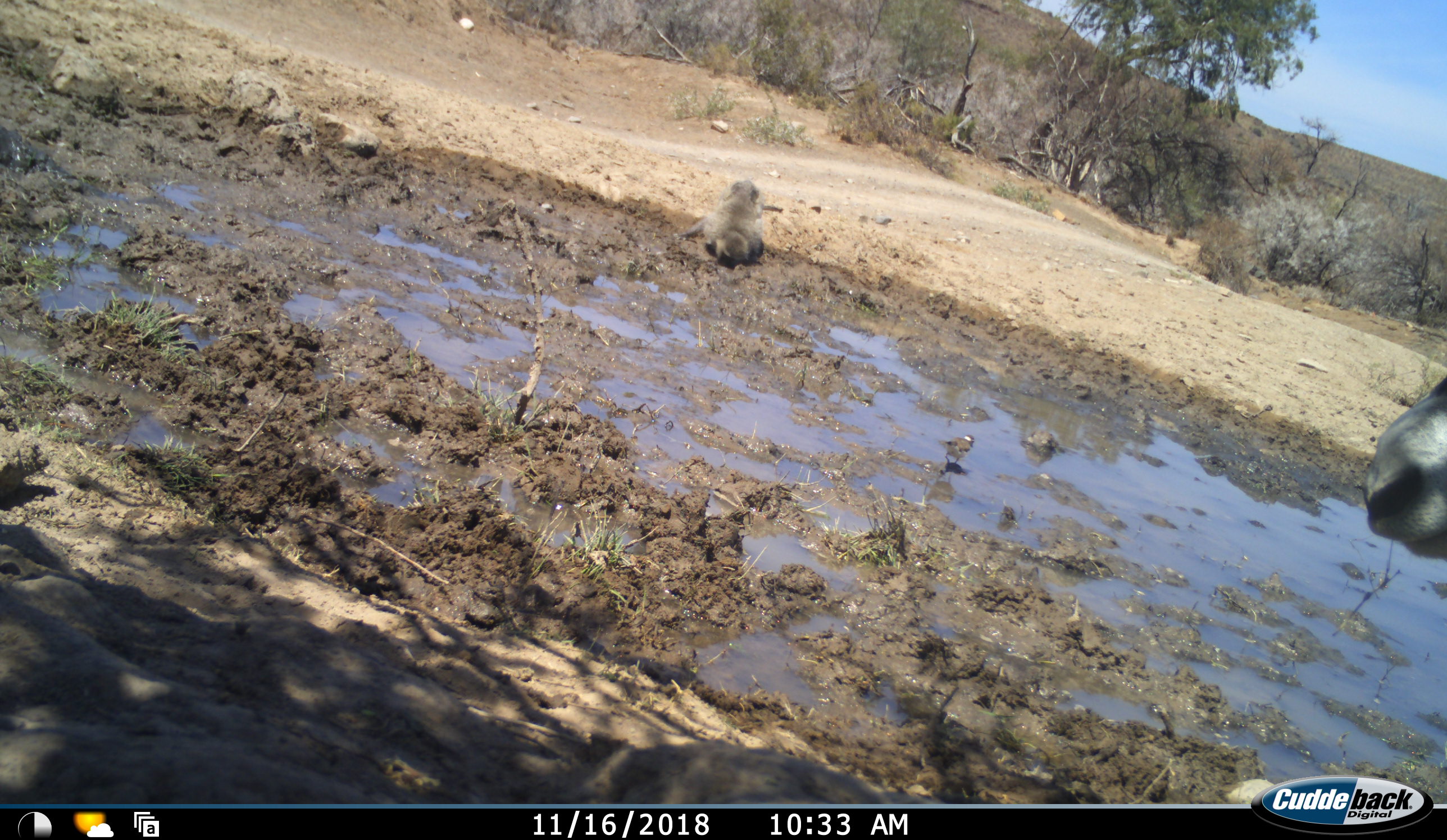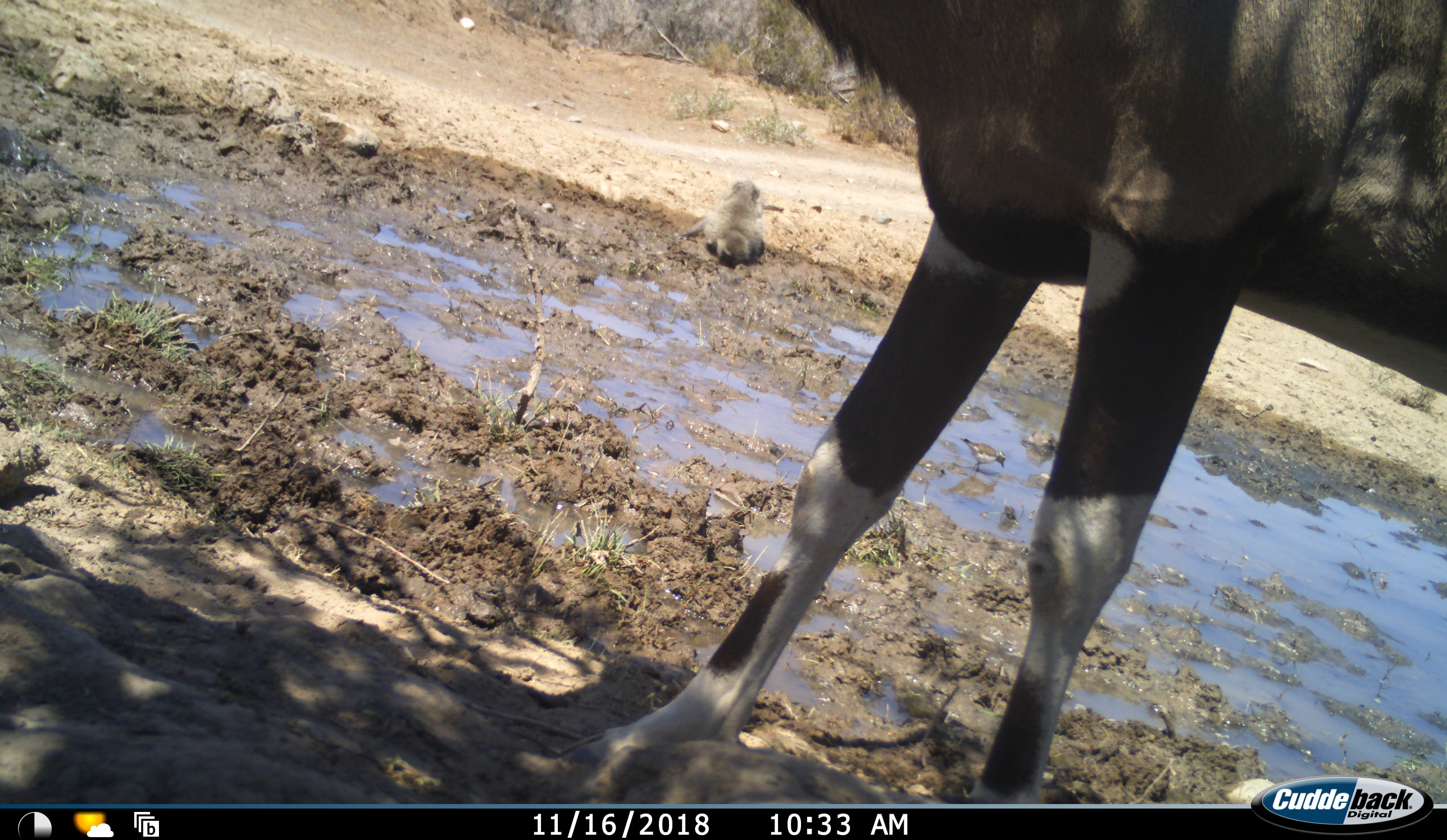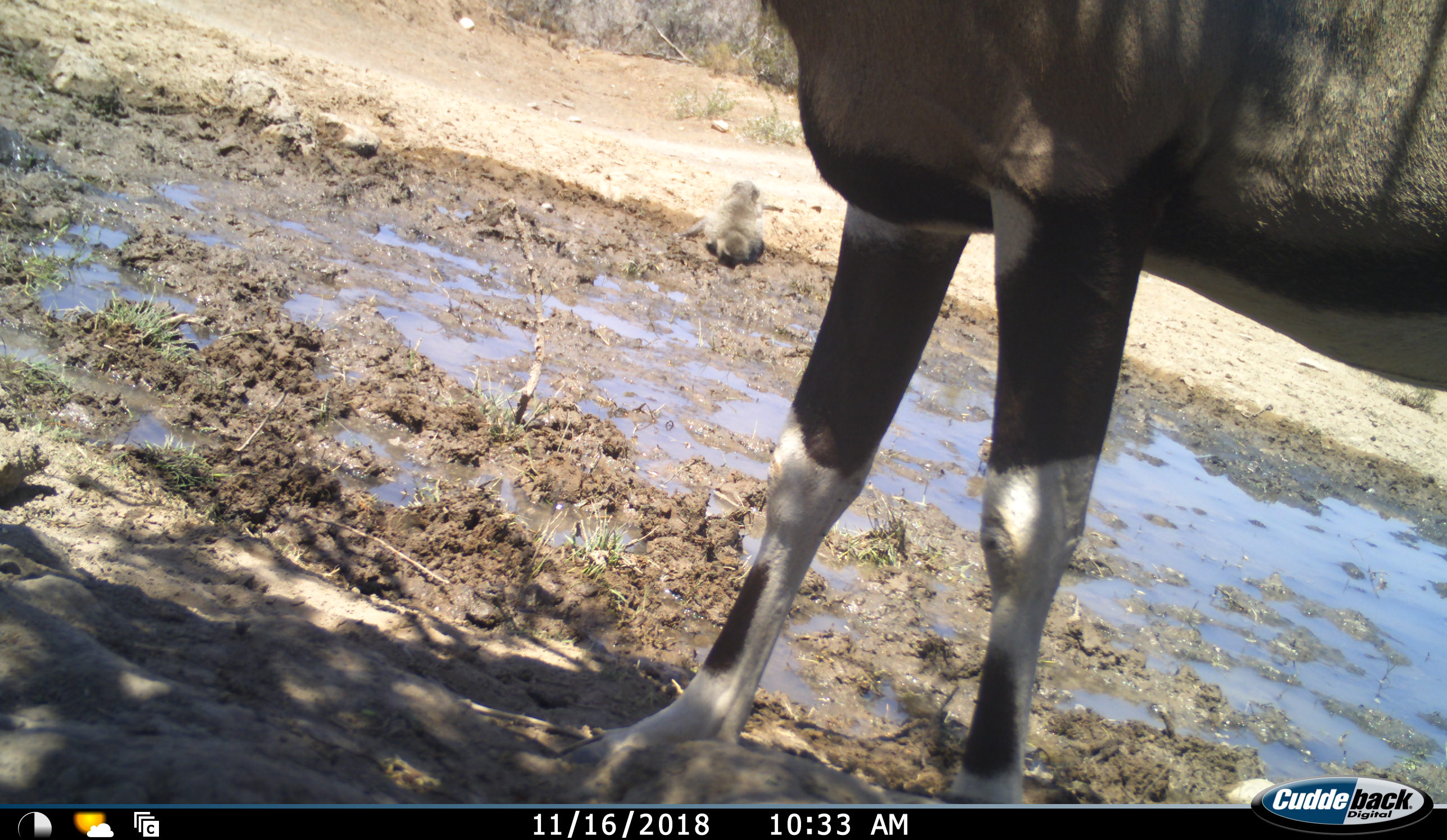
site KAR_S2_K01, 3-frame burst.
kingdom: Animalia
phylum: Chordata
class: Mammalia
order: Artiodactyla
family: Bovidae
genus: Oryx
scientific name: Oryx gazella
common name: gemsbok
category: oryx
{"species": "oryx (gemsbok) (Oryx gazella)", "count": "1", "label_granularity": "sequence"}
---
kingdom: Animalia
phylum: Chordata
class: Mammalia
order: Primates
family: Cercopithecidae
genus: Chlorocebus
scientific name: Chlorocebus pygerythrus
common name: vervet monkey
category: monkeyvervet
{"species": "monkeyvervet (vervet monkey) (Chlorocebus pygerythrus)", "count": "1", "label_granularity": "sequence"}